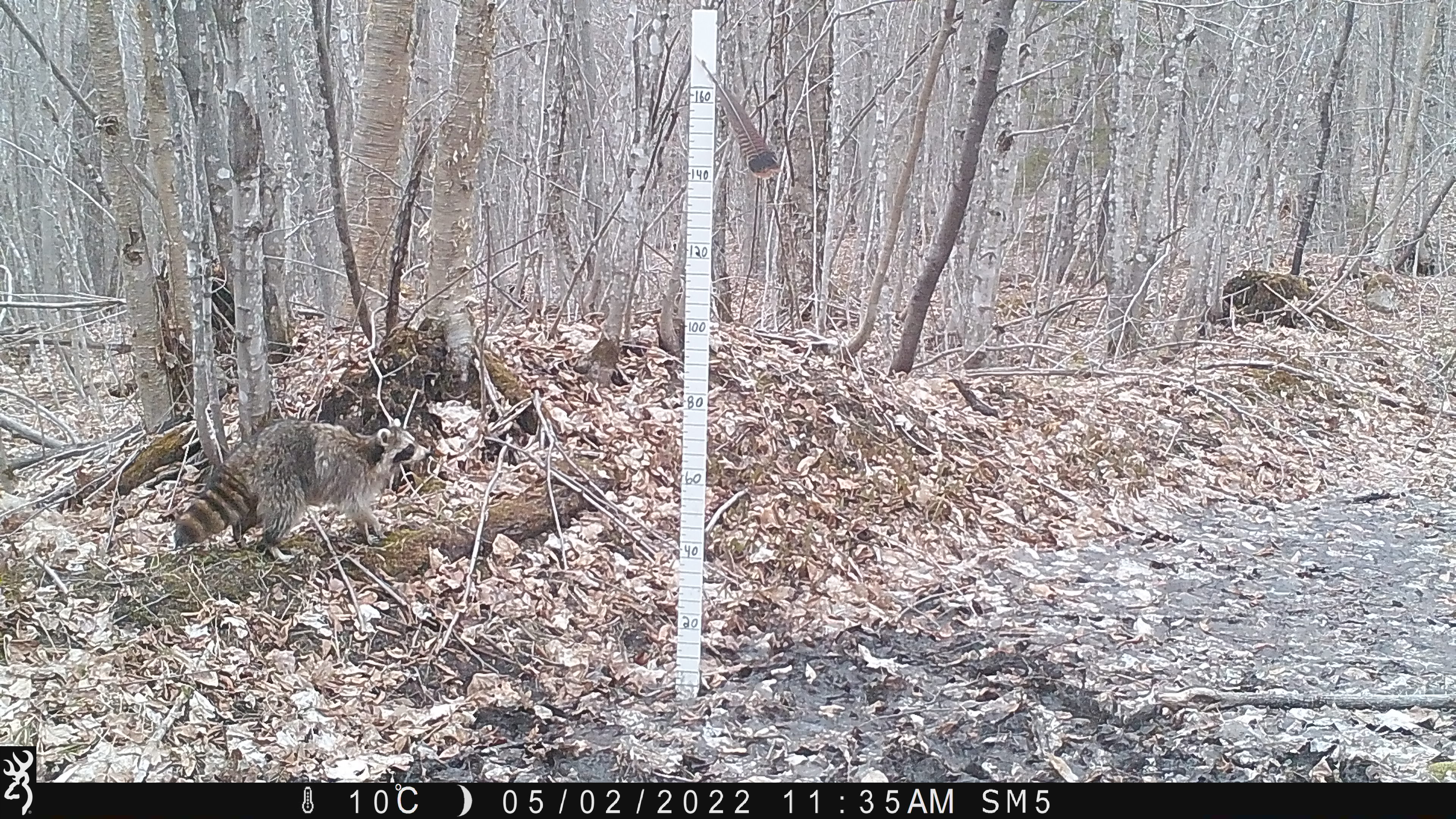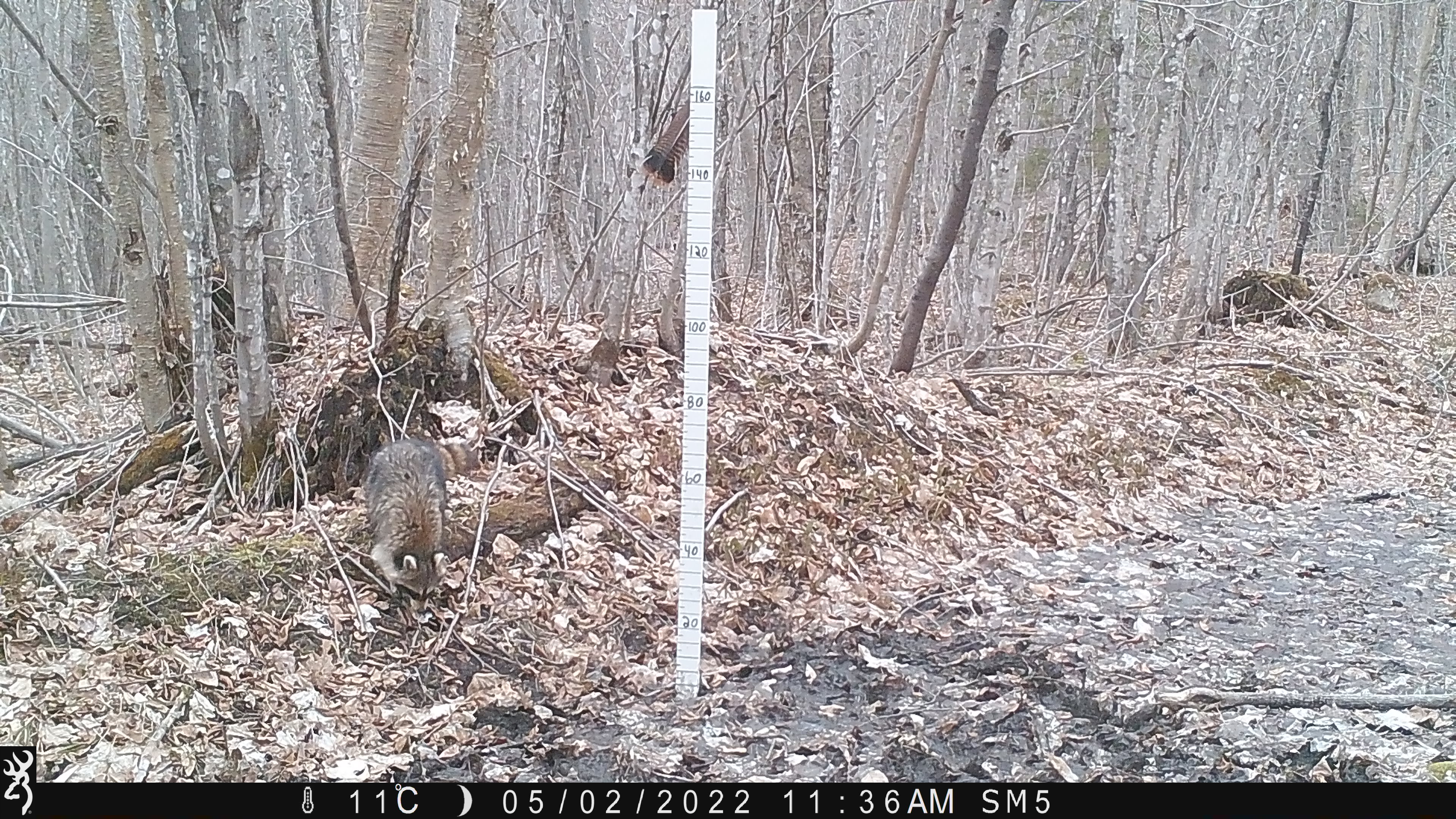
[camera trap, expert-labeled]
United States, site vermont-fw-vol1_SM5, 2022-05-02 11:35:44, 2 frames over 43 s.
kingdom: Animalia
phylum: Chordata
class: Mammalia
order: Carnivora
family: Procyonidae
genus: Procyon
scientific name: Procyon lotor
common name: raccoon